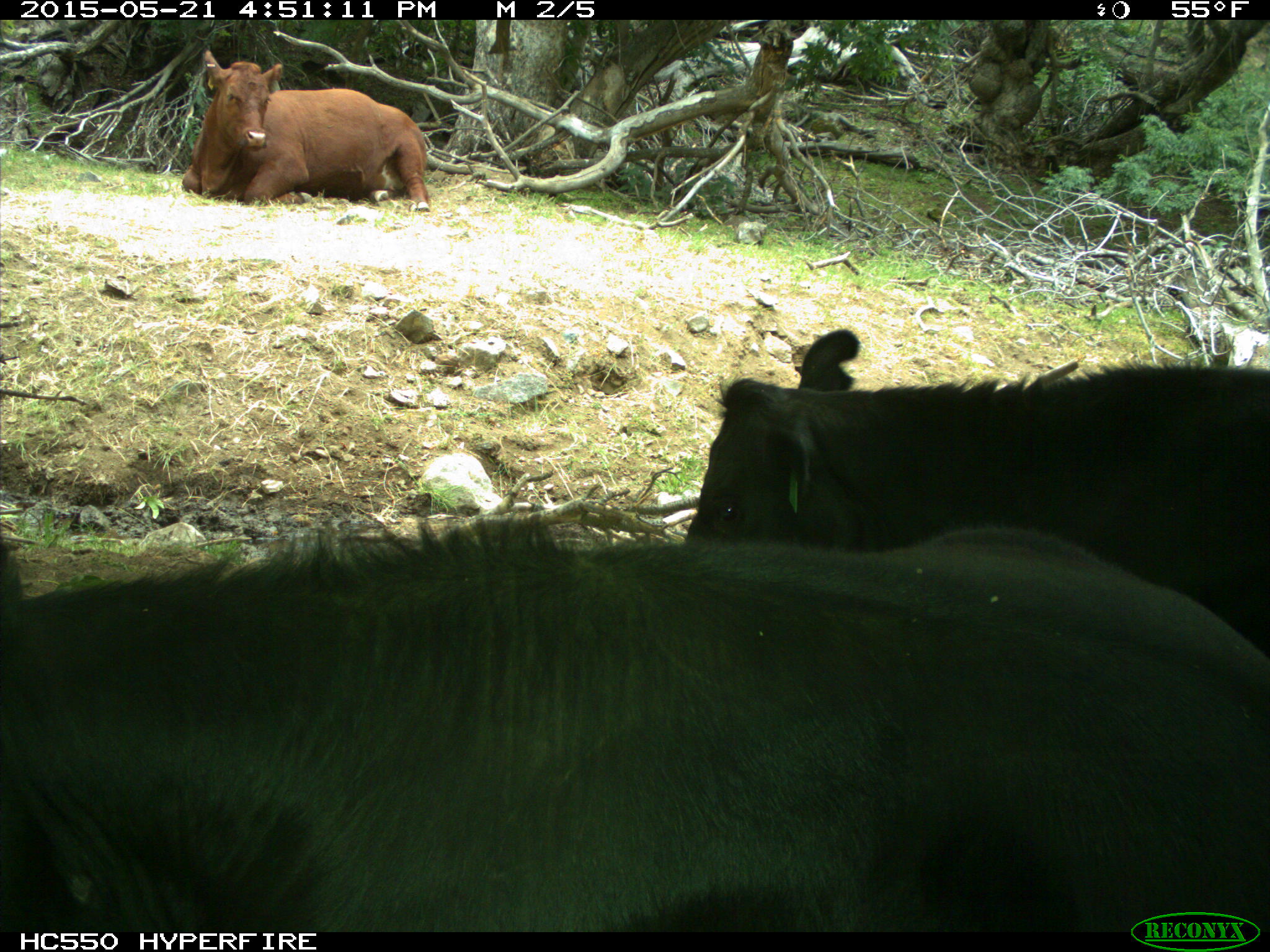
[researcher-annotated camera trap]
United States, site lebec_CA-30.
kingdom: Animalia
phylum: Chordata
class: Mammalia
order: Artiodactyla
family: Bovidae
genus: Bos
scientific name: Bos taurus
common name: domestic cow